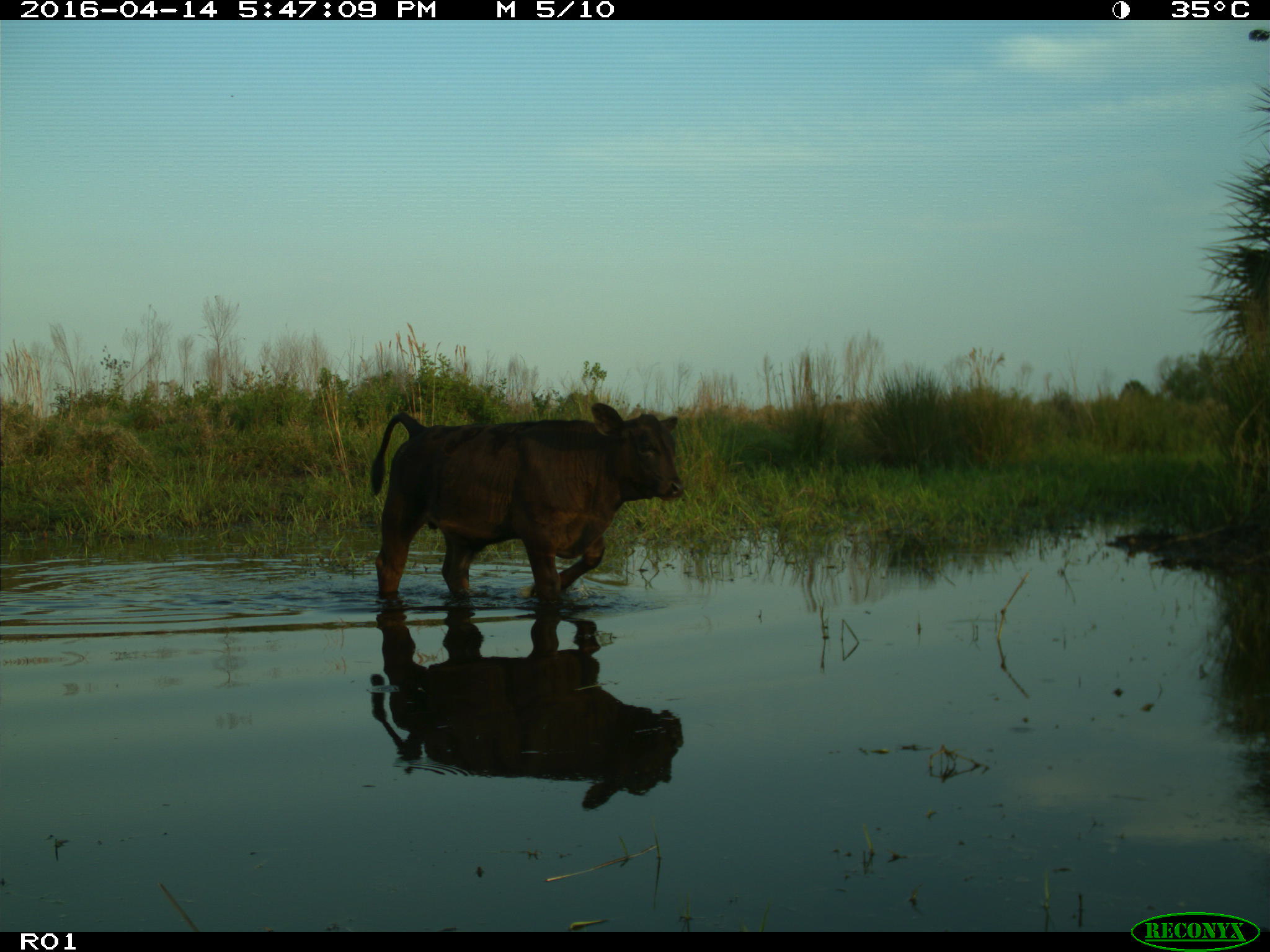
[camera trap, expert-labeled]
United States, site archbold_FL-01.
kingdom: Animalia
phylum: Chordata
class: Mammalia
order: Artiodactyla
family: Bovidae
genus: Bos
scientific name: Bos taurus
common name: domestic cow